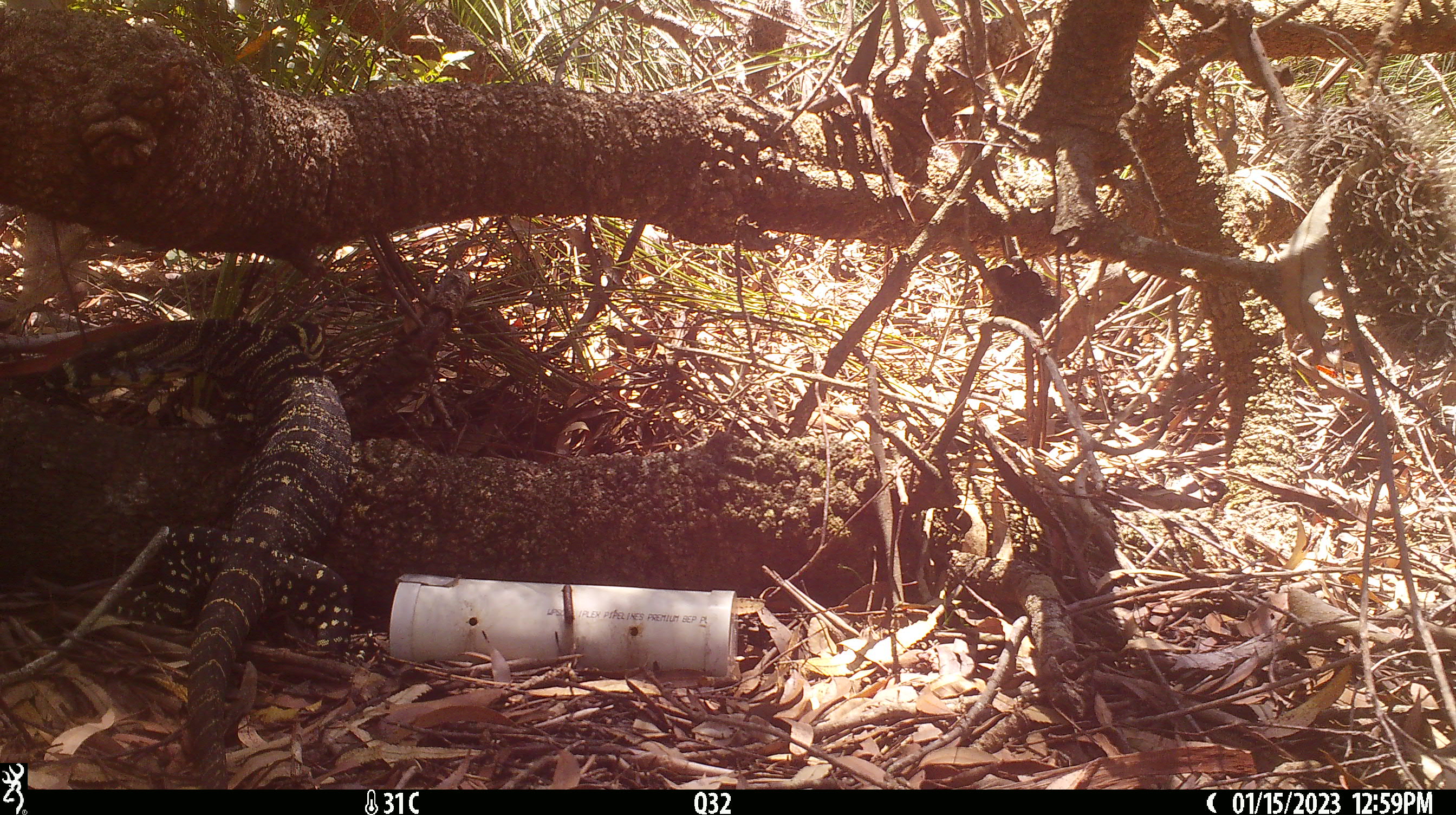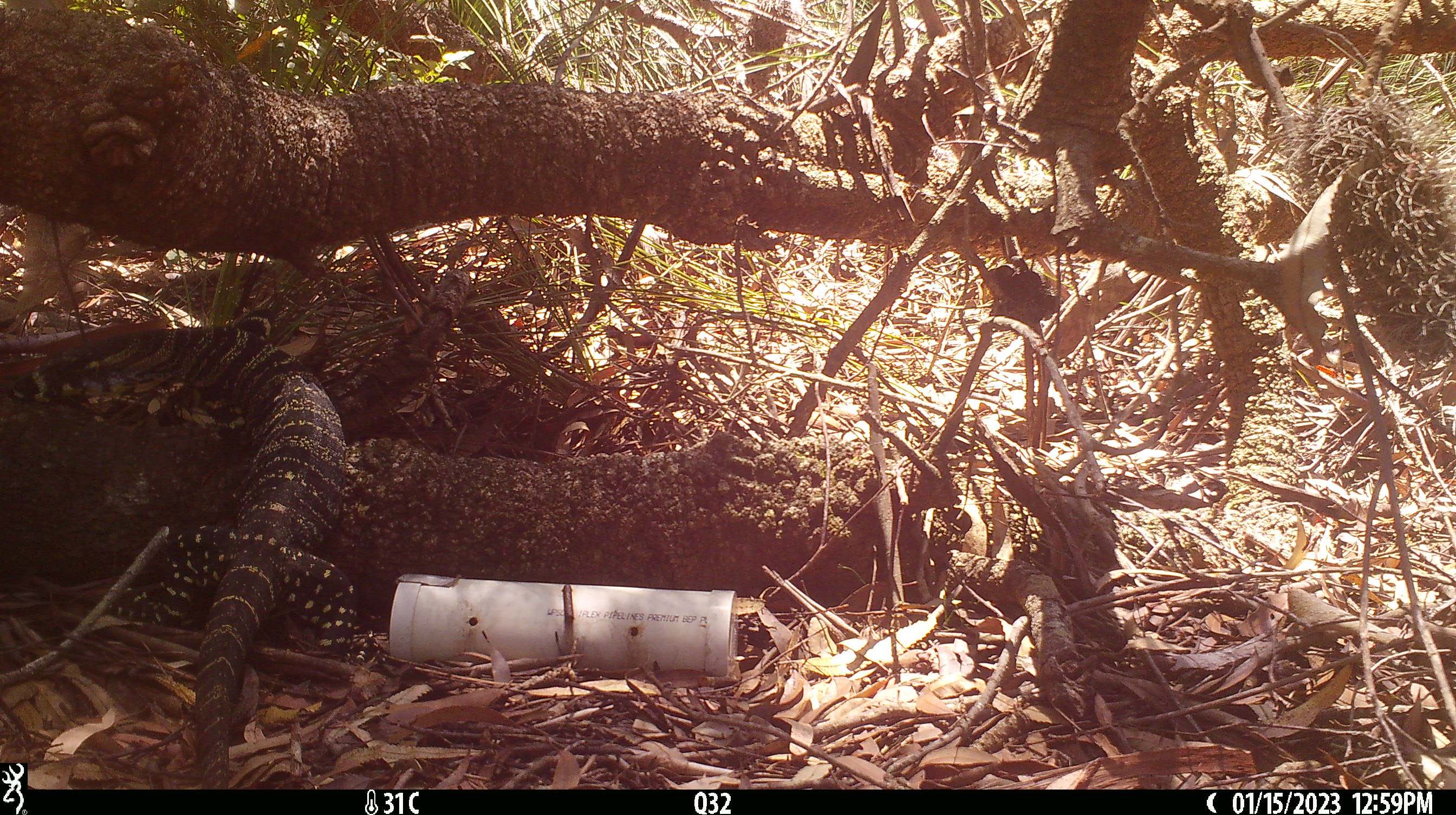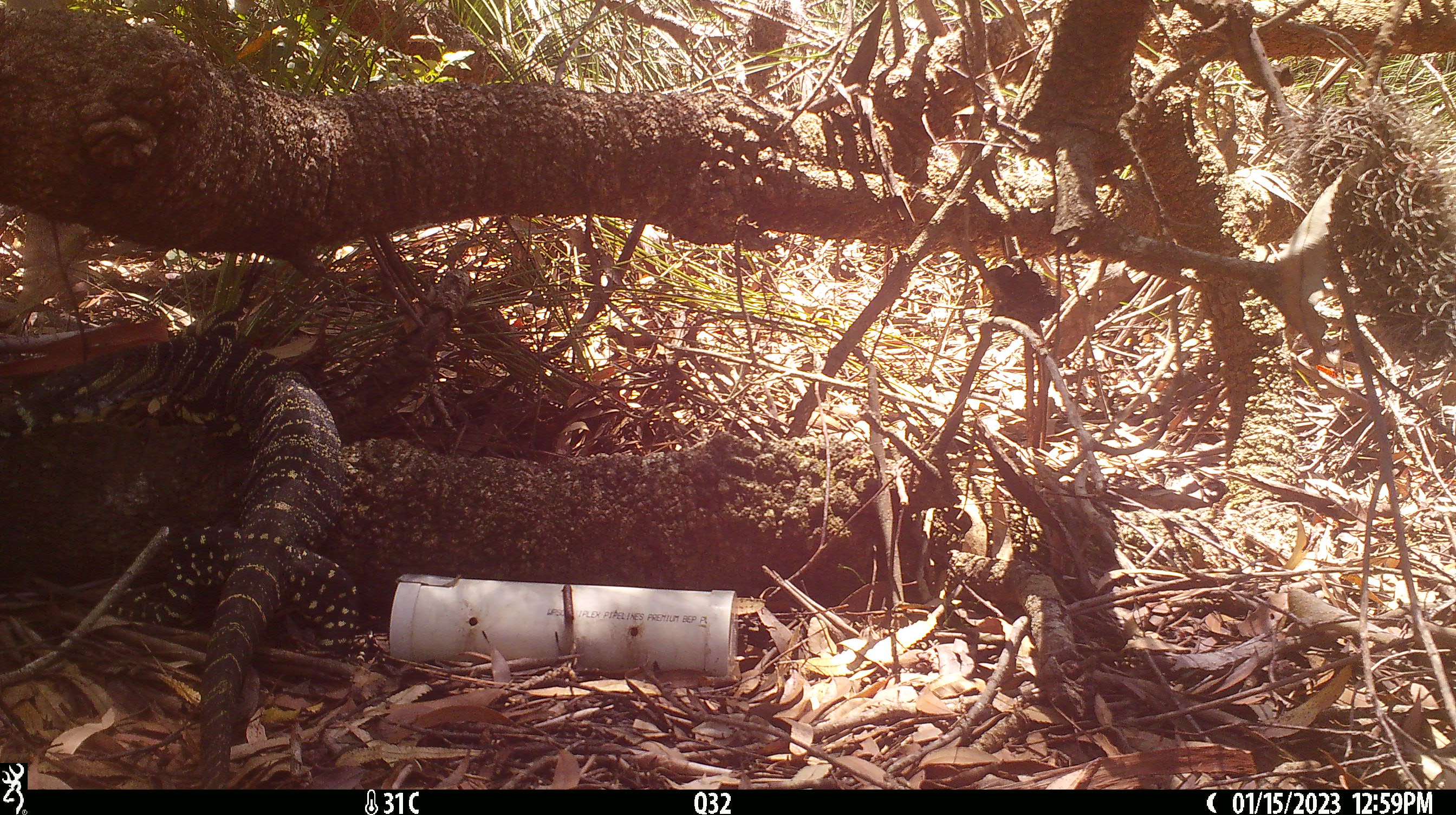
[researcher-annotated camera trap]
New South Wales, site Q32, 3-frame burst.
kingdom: Animalia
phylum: Chordata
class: Reptilia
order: Squamata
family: Varanidae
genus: Varanus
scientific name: Varanus varius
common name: lace monitor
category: goanna